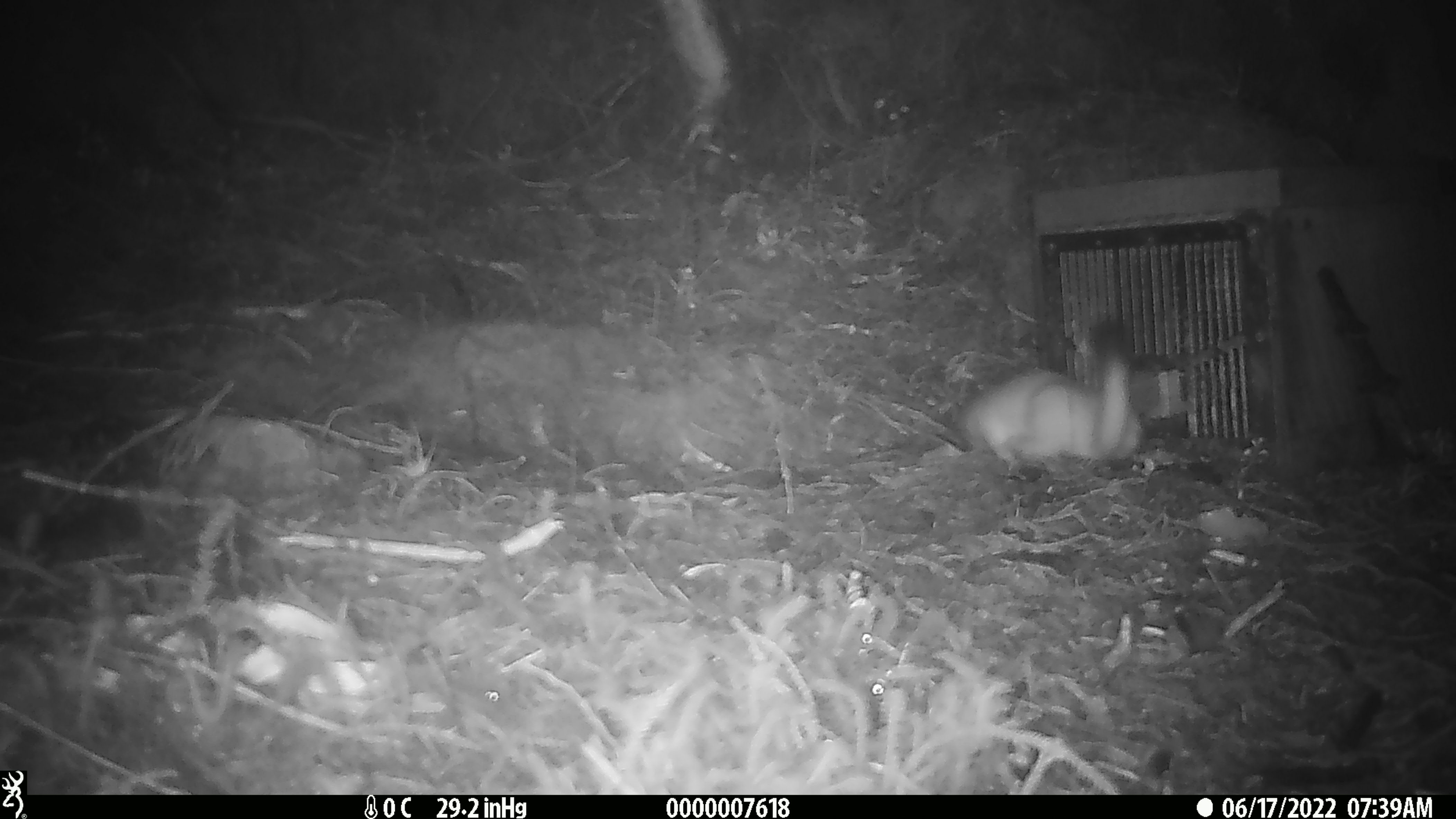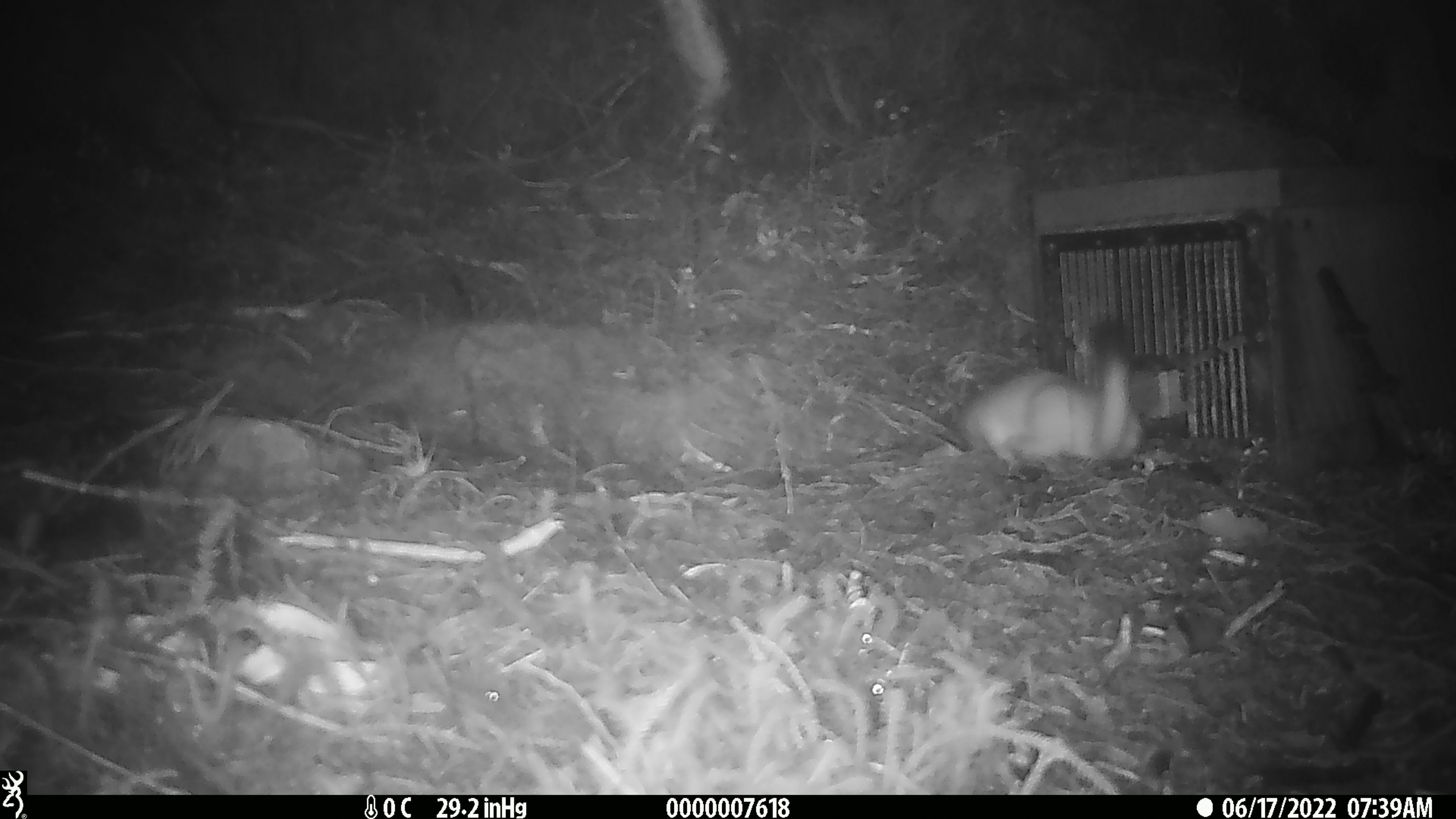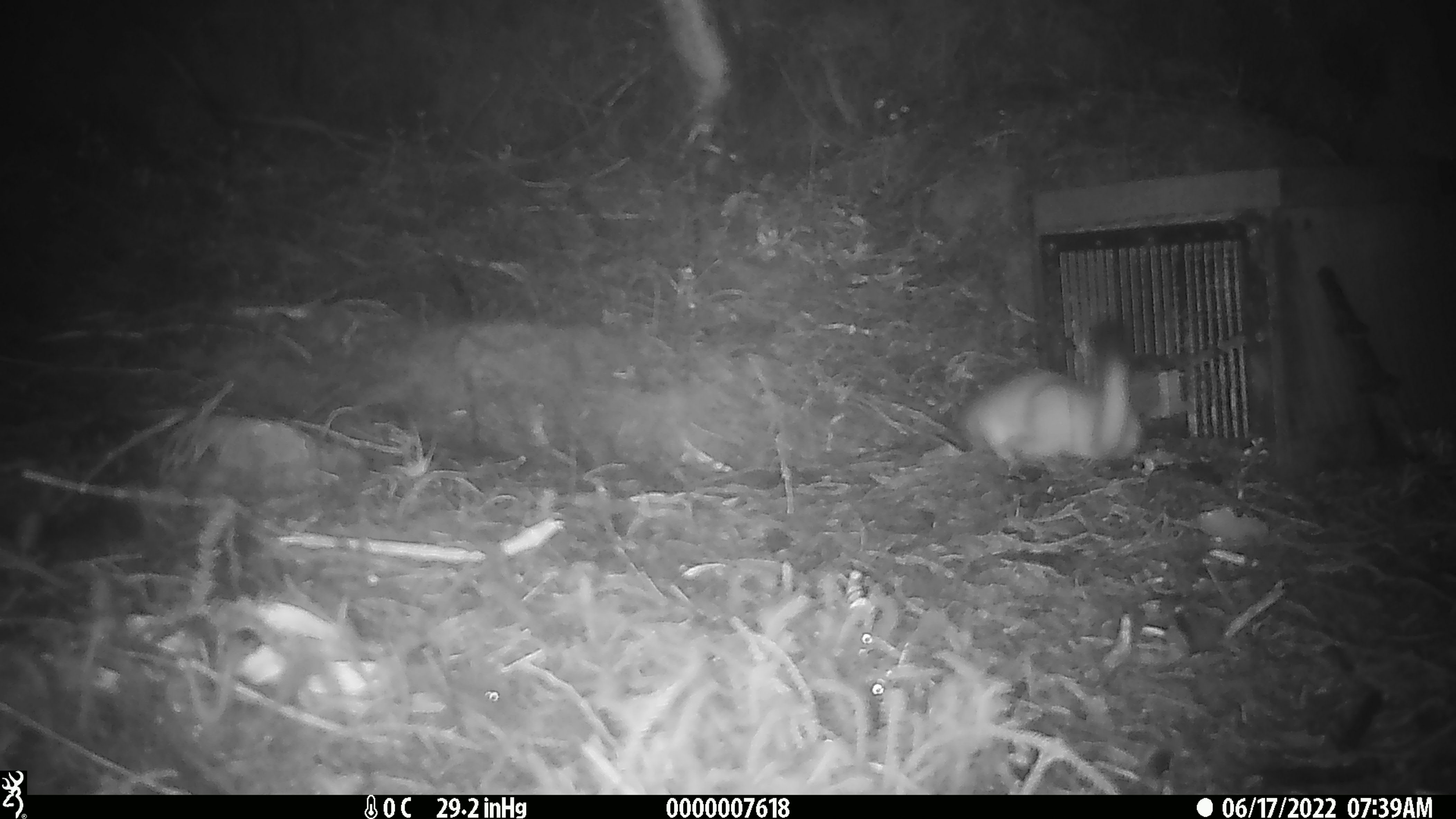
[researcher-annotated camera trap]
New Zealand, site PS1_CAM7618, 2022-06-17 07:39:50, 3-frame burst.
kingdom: Animalia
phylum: Chordata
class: Mammalia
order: Carnivora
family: Mustelidae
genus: Mustela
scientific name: Mustela erminea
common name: stoat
Stoat (Mustela erminea).